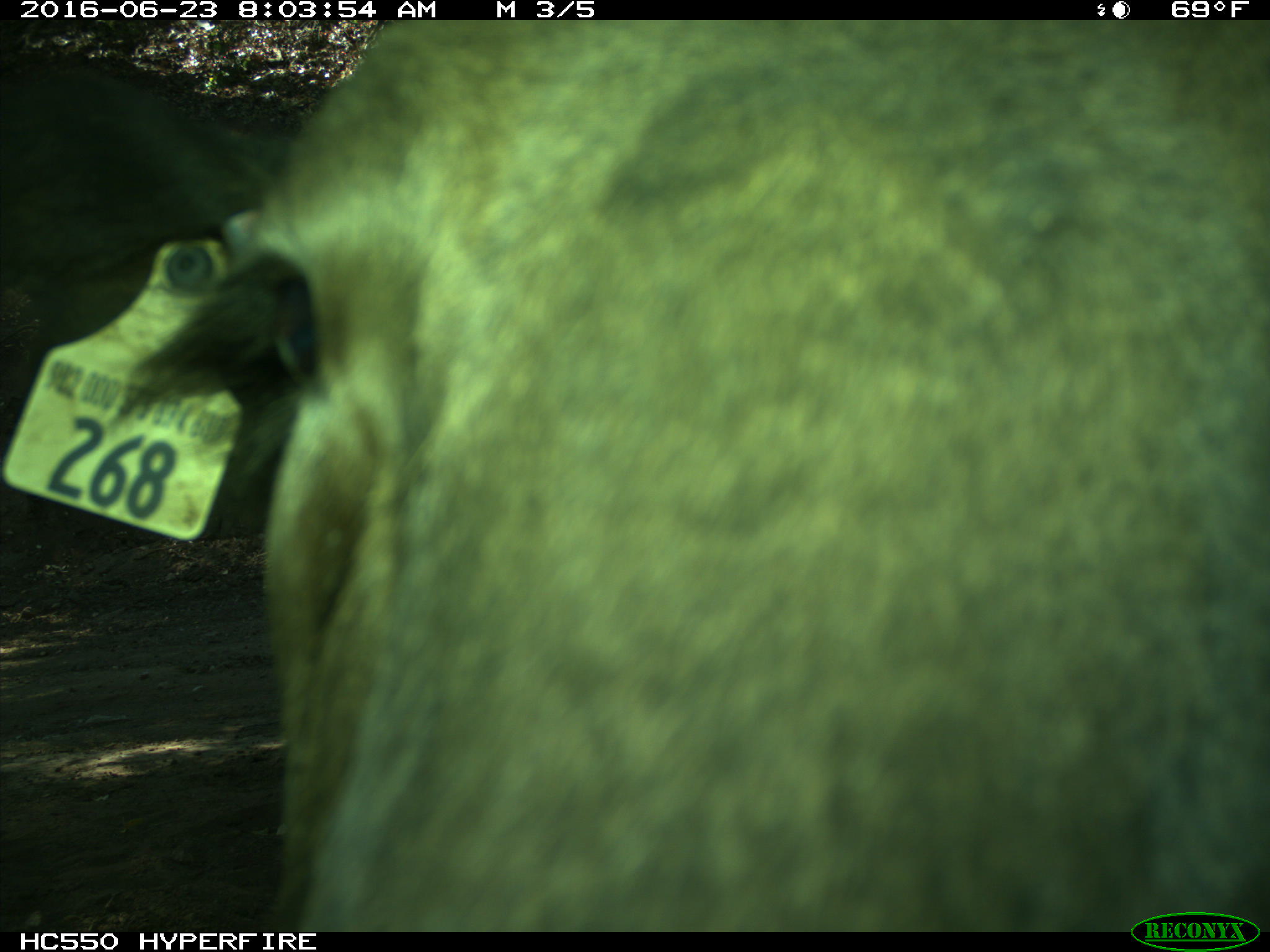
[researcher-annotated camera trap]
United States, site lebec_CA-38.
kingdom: Animalia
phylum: Chordata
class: Mammalia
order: Artiodactyla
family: Bovidae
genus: Bos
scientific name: Bos taurus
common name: domestic cow